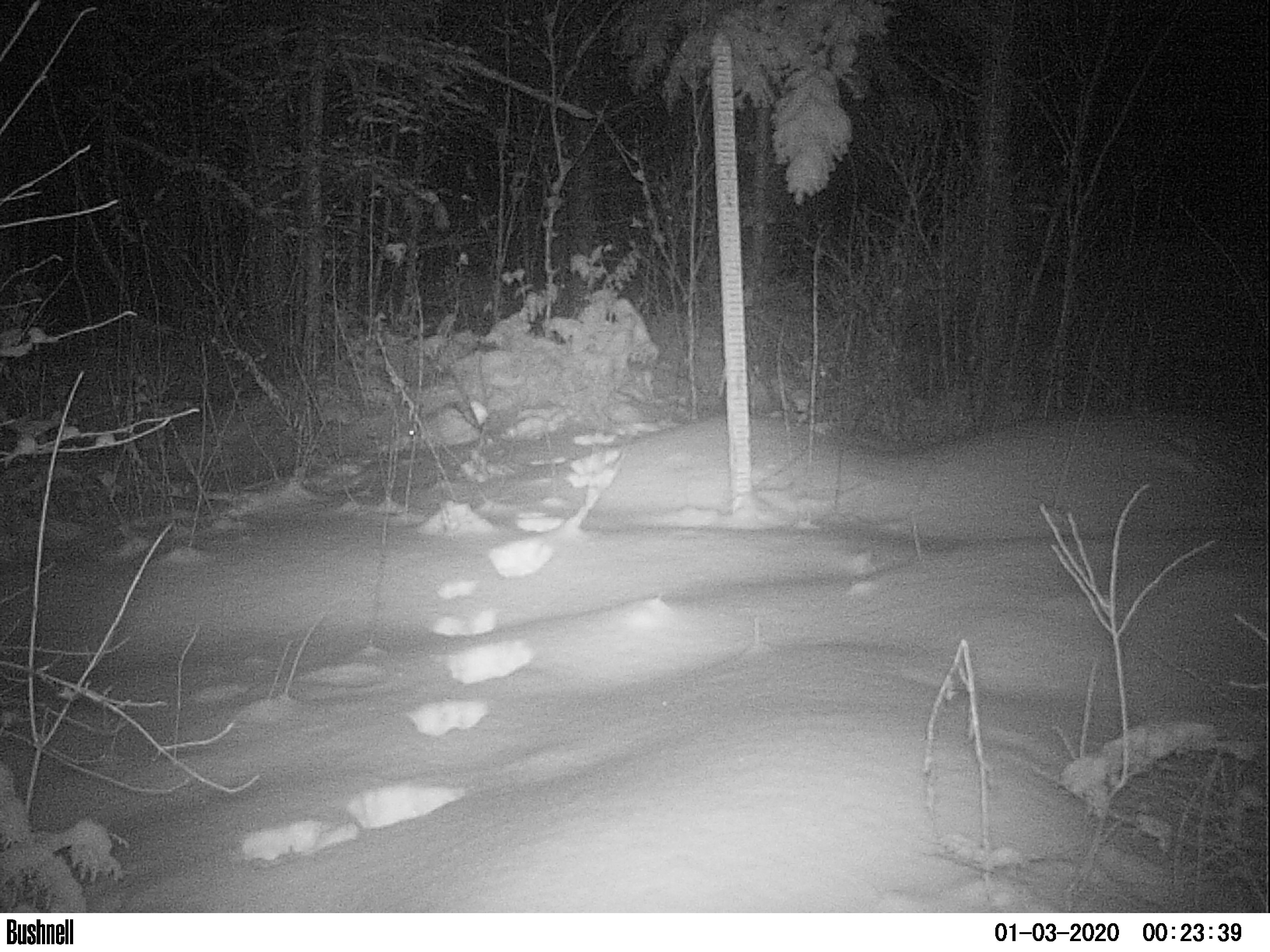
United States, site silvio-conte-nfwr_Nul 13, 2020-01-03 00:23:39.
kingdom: Animalia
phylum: Chordata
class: Mammalia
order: Lagomorpha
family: Leporidae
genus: Lepus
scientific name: Lepus americanus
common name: snowshoe hare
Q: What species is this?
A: Snowshoe hare (Lepus americanus).